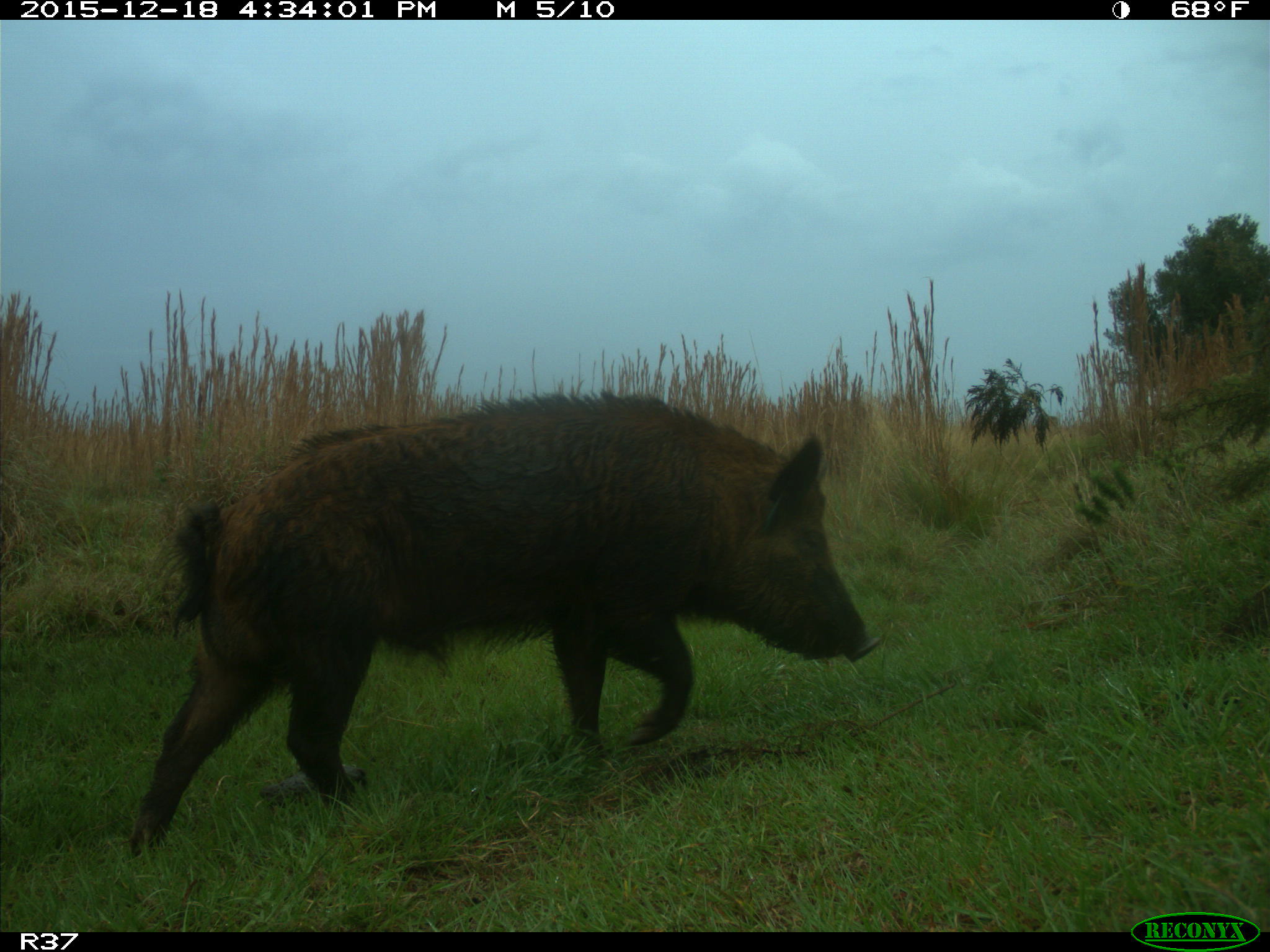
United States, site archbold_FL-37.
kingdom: Animalia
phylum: Chordata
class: Mammalia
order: Artiodactyla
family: Suidae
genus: Sus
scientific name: Sus scrofa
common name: wild boar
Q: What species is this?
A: Sus scrofa (wild boar).